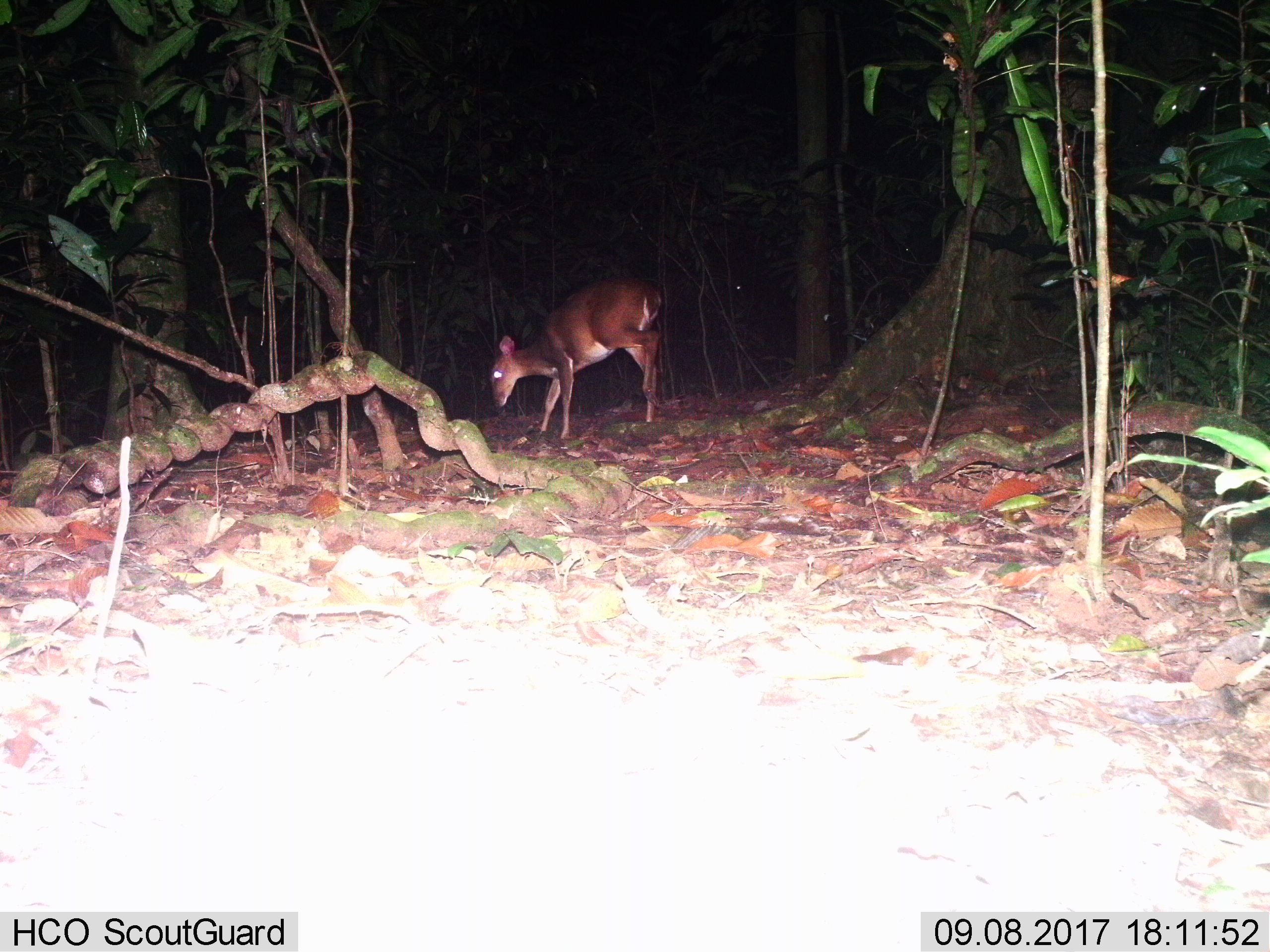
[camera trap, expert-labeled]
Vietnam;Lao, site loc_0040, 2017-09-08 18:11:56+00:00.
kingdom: Animalia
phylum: Chordata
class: Mammalia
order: Artiodactyla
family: Cervidae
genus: Muntiacus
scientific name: Muntiacus vuquangensis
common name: large-antlered muntjac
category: large antlered muntjac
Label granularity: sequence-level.